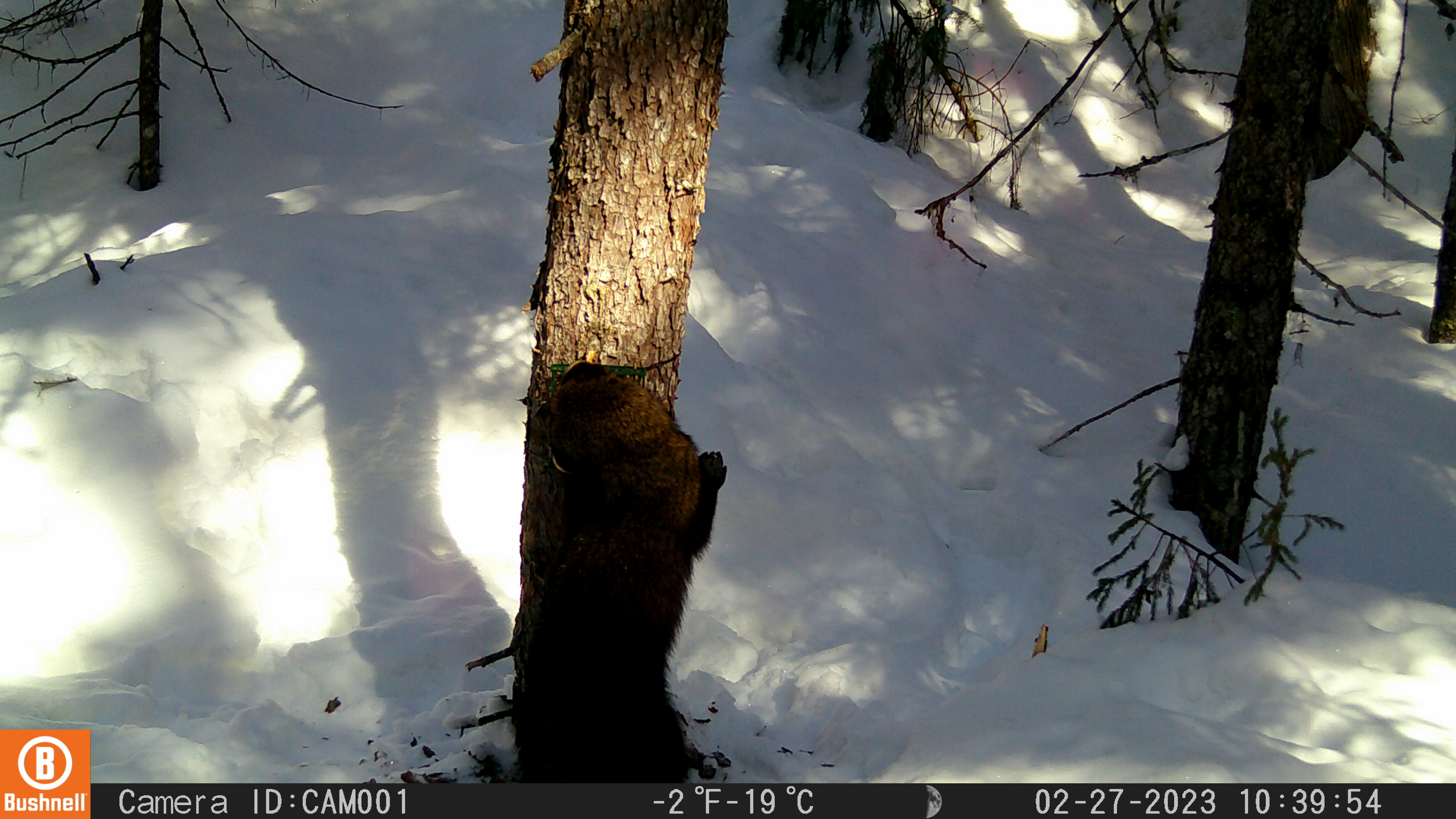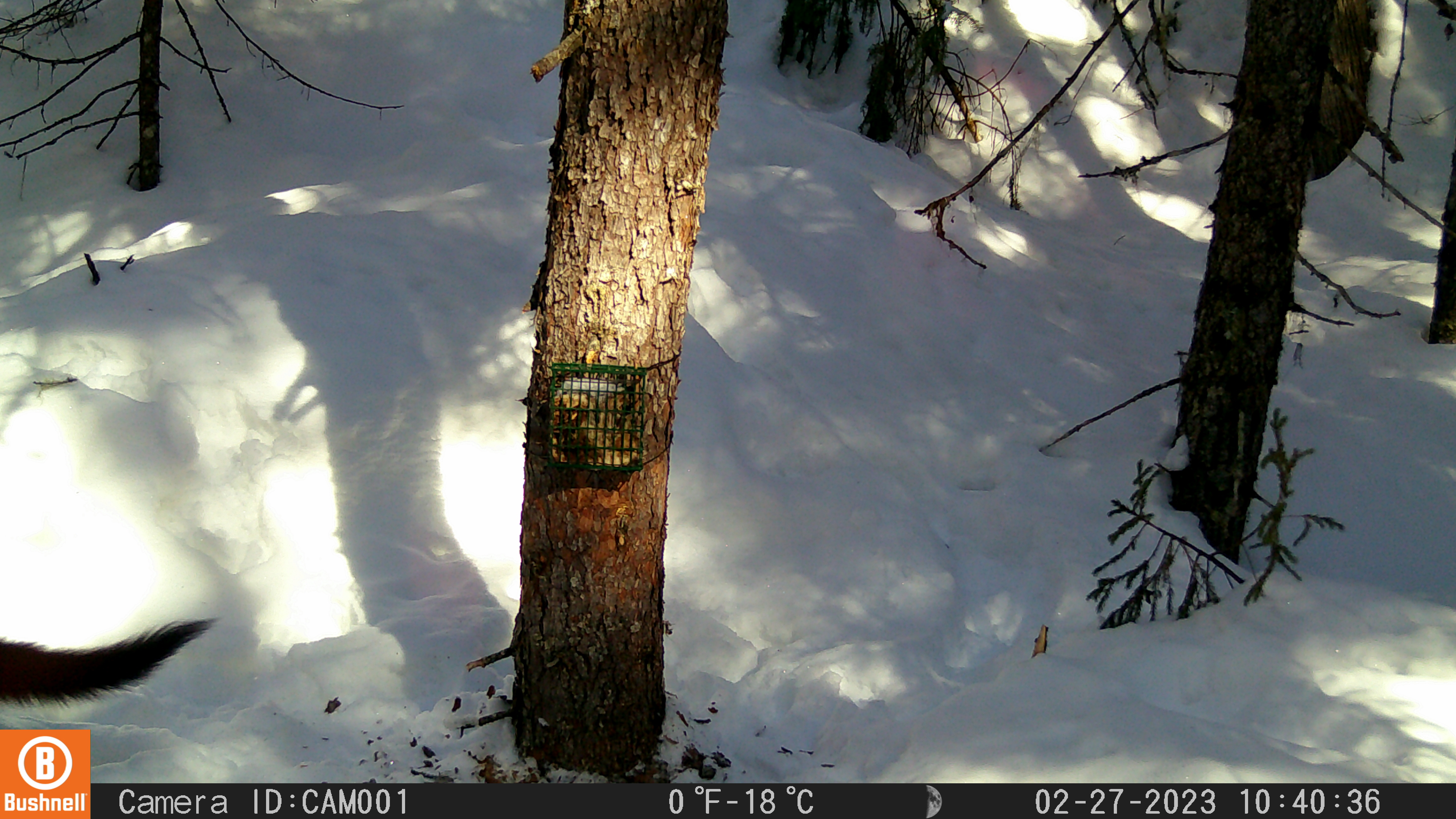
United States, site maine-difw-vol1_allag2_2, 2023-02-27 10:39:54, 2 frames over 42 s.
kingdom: Animalia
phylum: Chordata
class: Mammalia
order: Carnivora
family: Mustelidae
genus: Pekania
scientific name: Pekania pennanti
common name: fisher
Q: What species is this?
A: Fisher (Pekania pennanti).